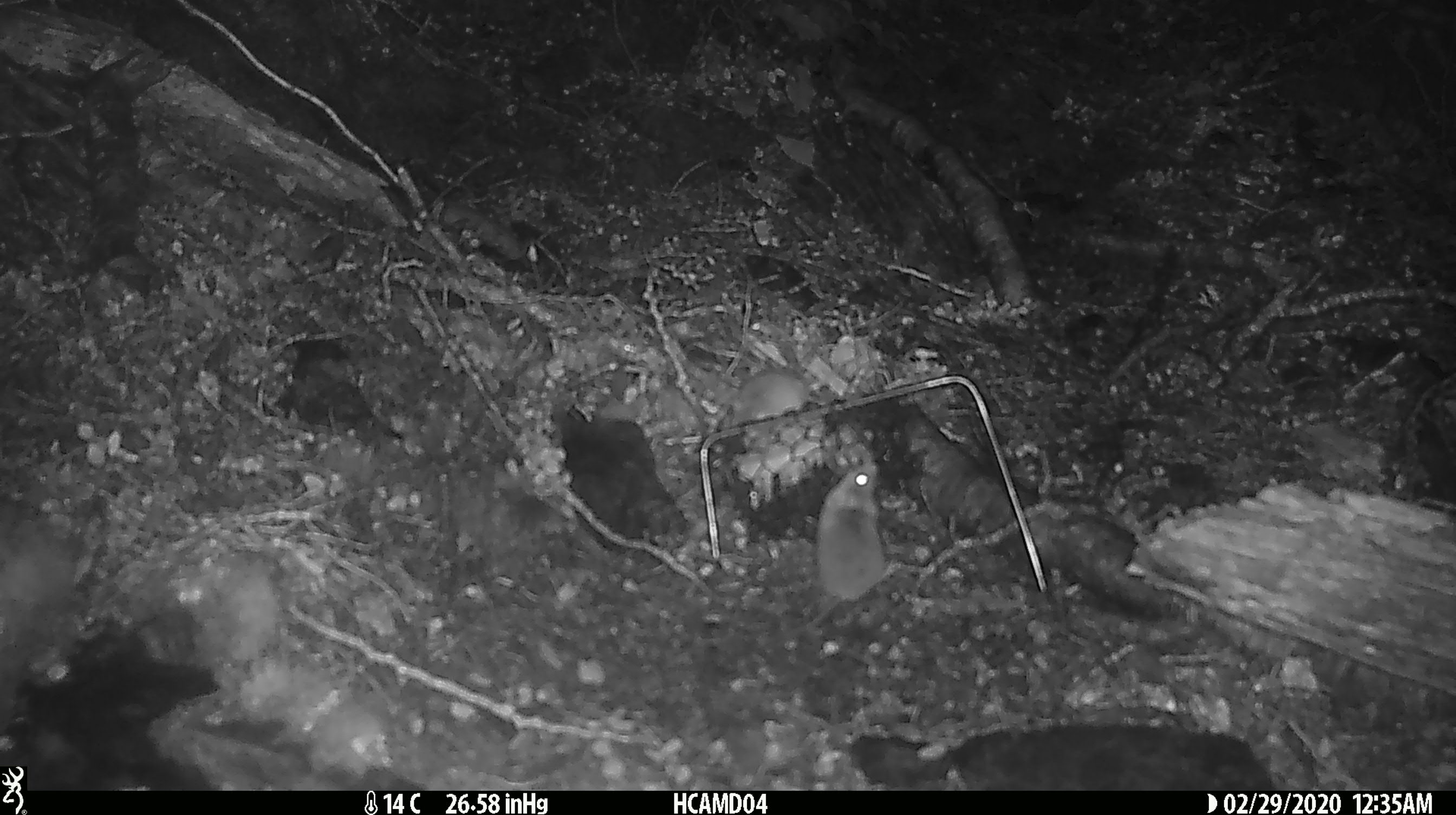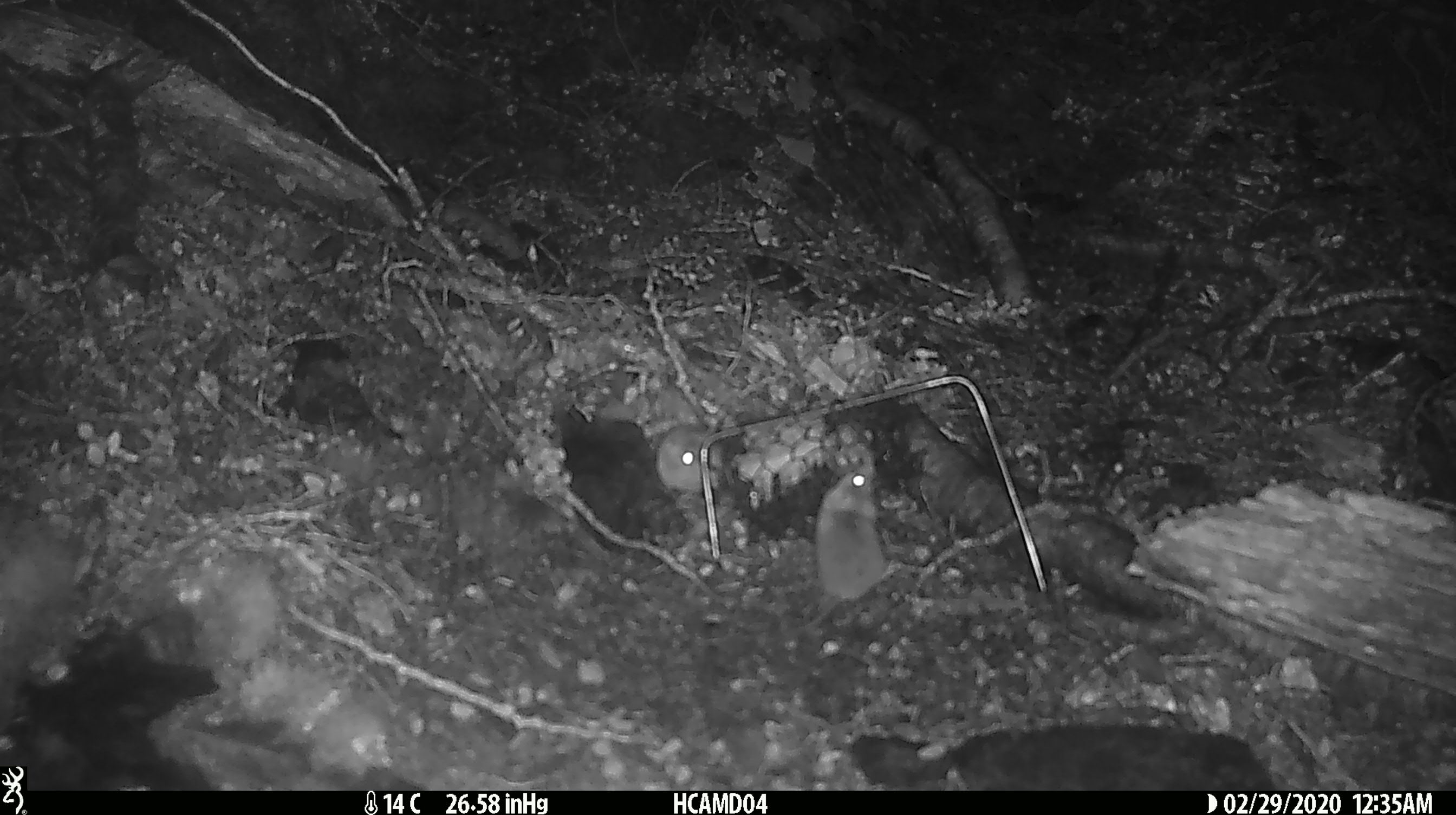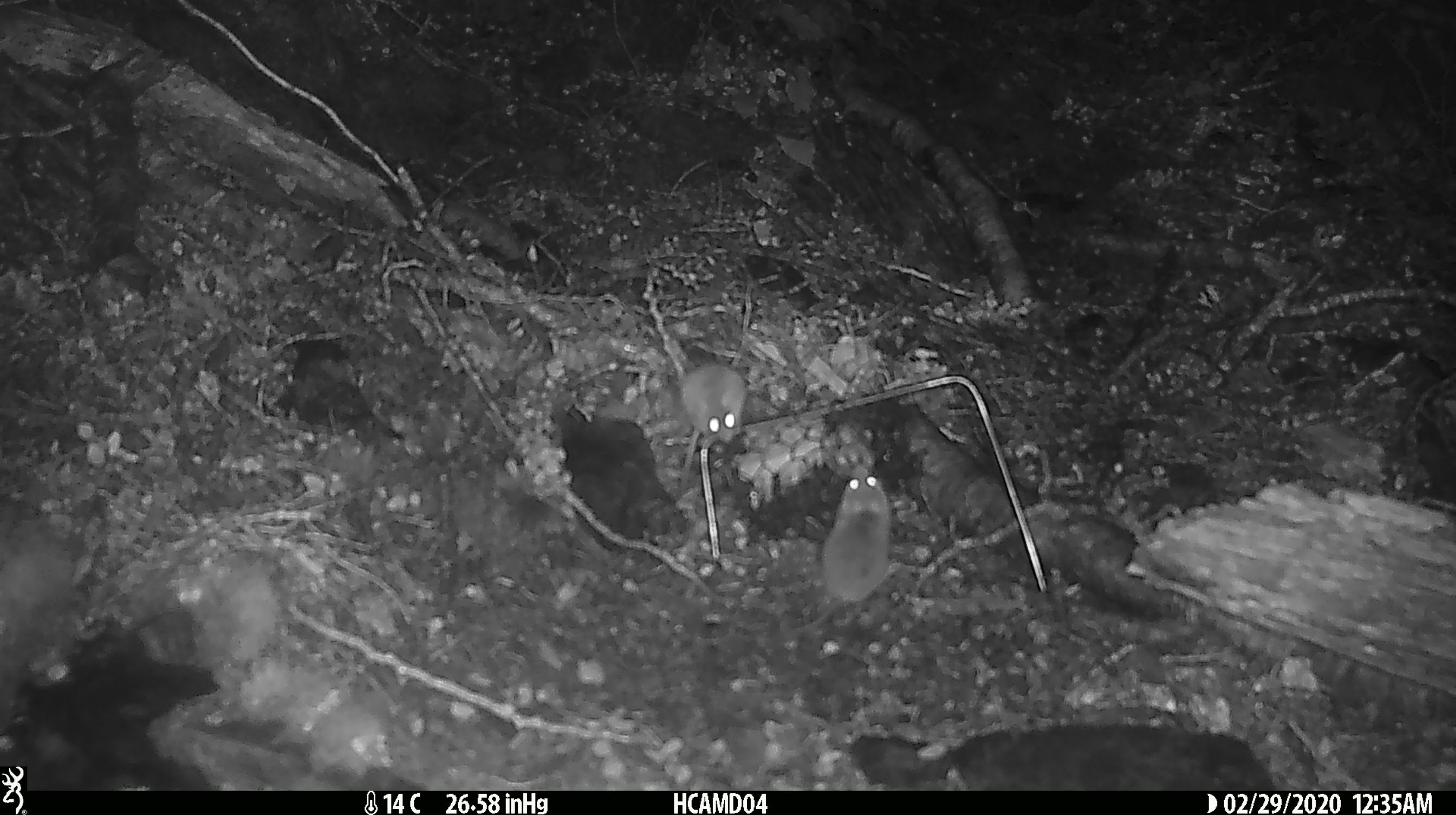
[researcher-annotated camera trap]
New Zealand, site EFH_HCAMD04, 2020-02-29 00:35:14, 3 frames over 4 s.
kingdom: Animalia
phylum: Chordata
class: Mammalia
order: Rodentia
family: Muridae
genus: Mus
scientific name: Mus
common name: mouse